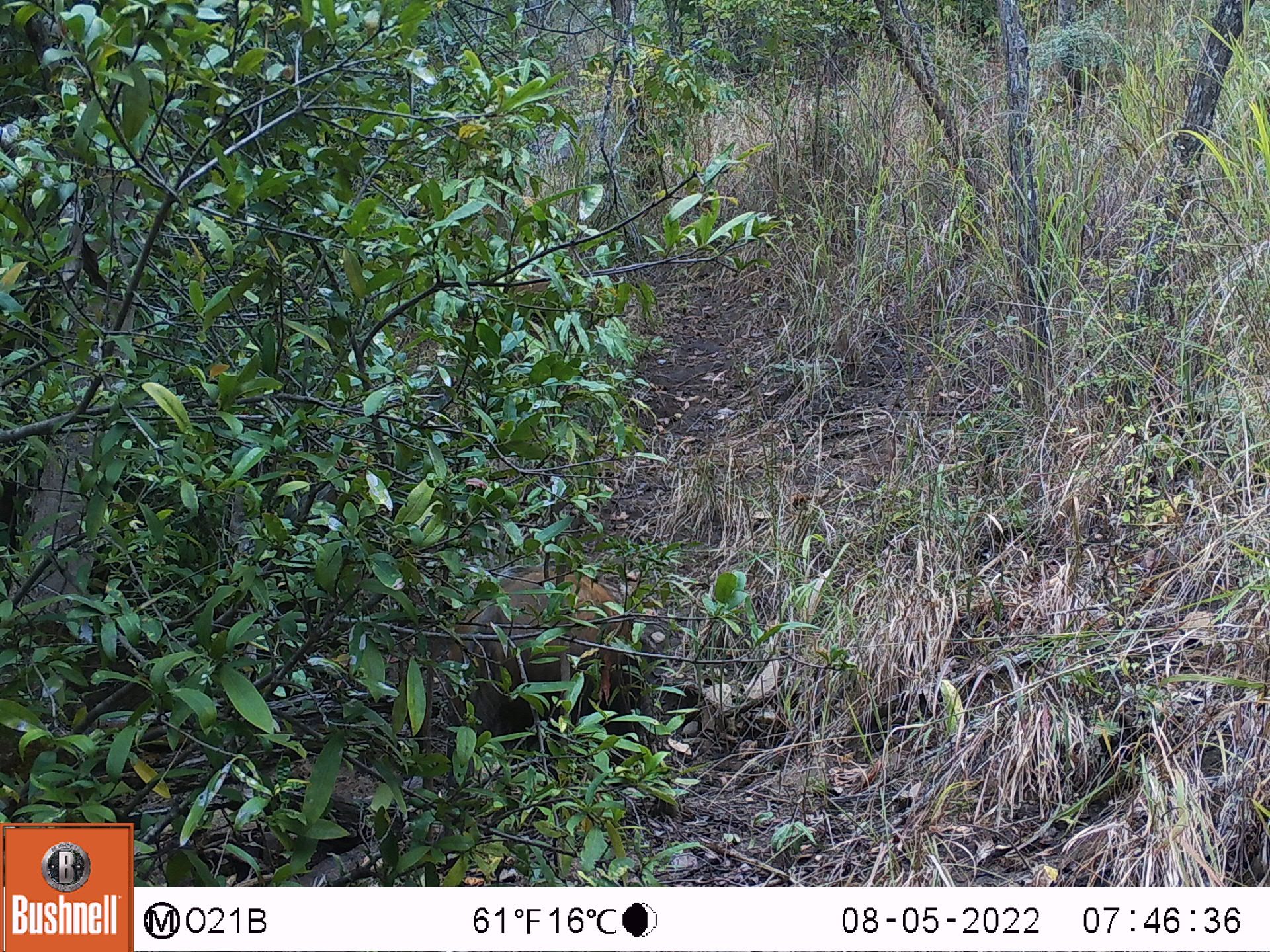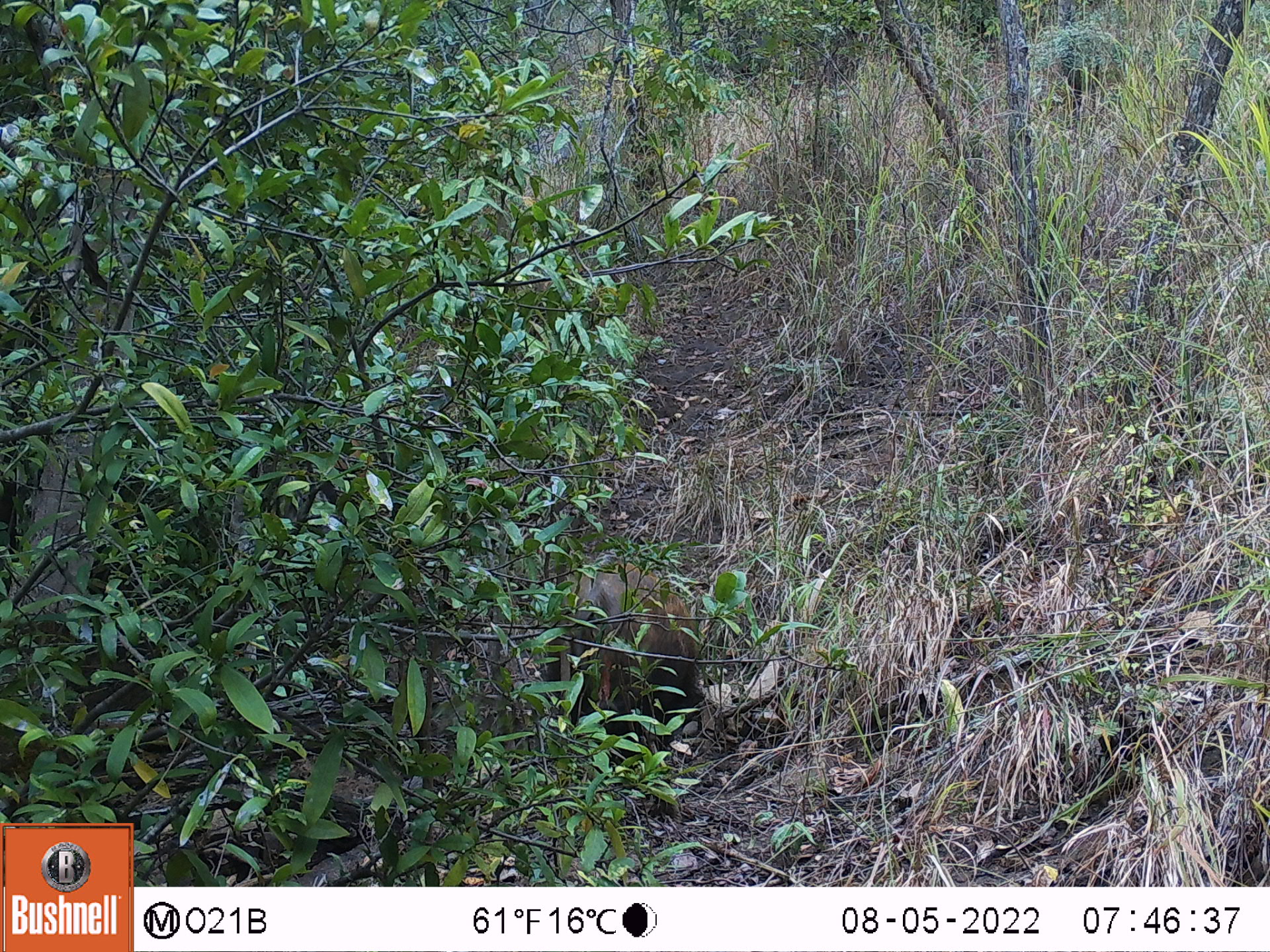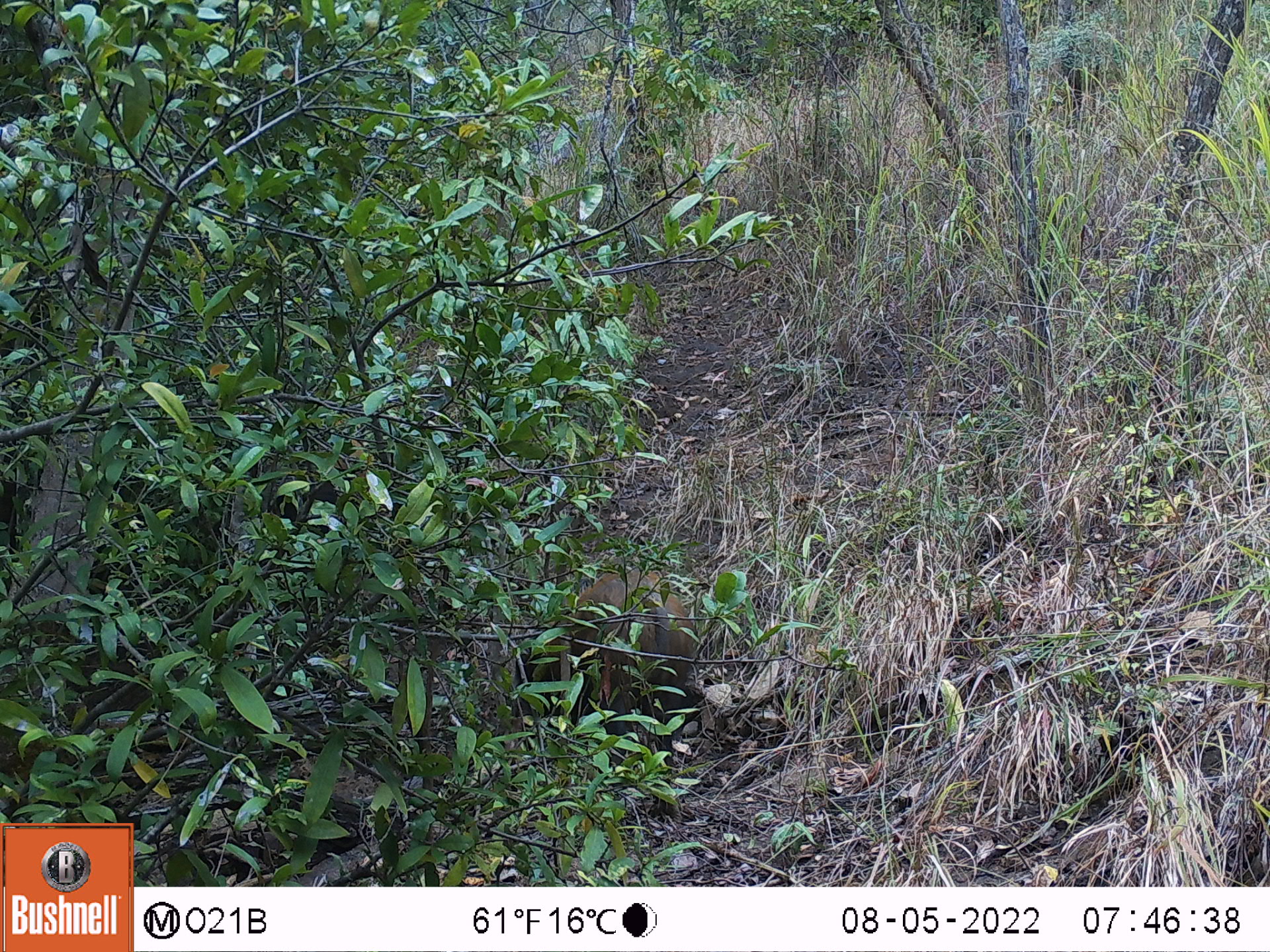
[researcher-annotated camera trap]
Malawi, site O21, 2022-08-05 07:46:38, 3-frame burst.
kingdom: Animalia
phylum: Chordata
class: Mammalia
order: Artiodactyla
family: Suidae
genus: Potamochoerus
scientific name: Potamochoerus larvatus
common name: bushpig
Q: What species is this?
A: Bushpig (Potamochoerus larvatus).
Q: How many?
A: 1.